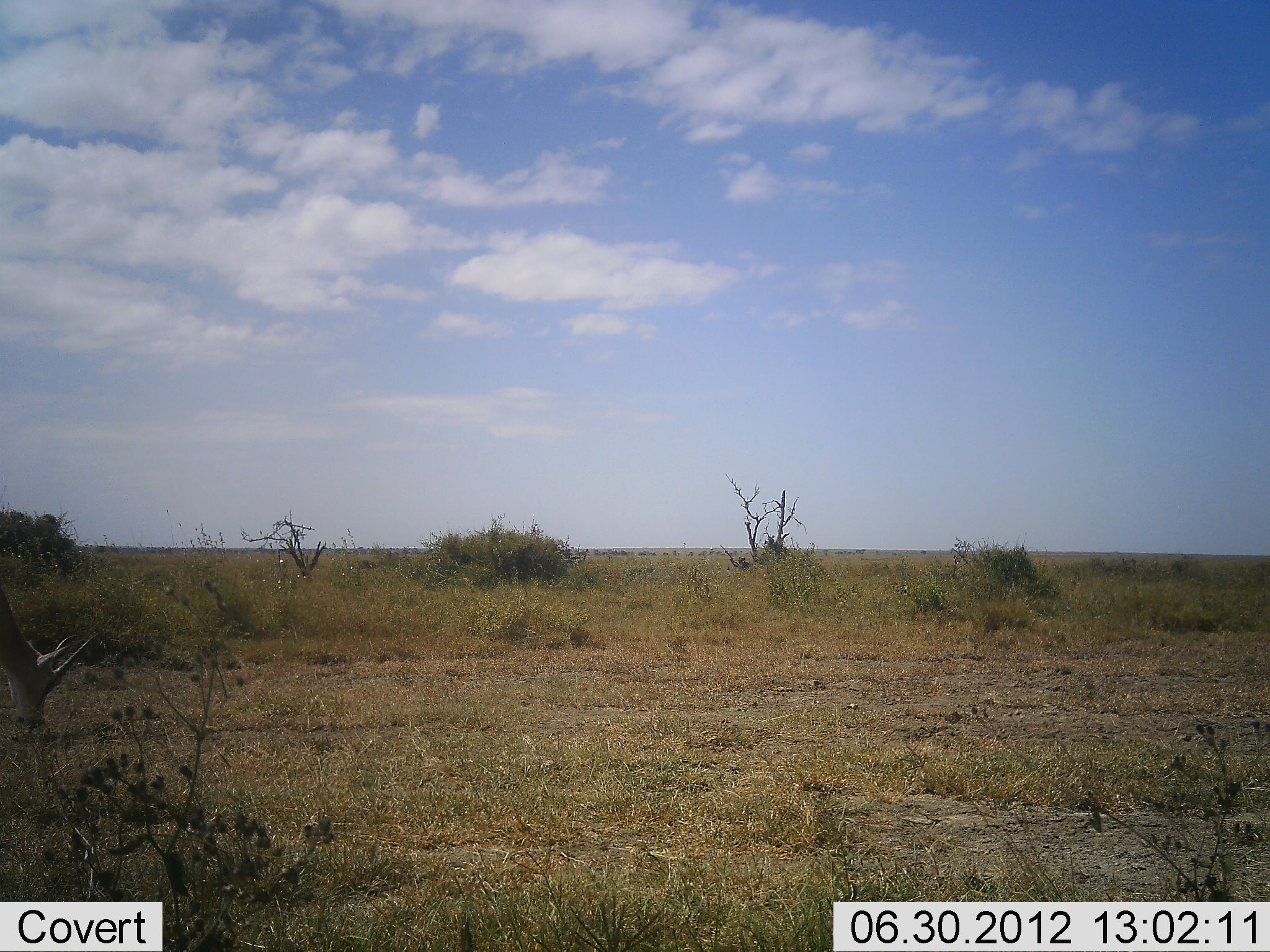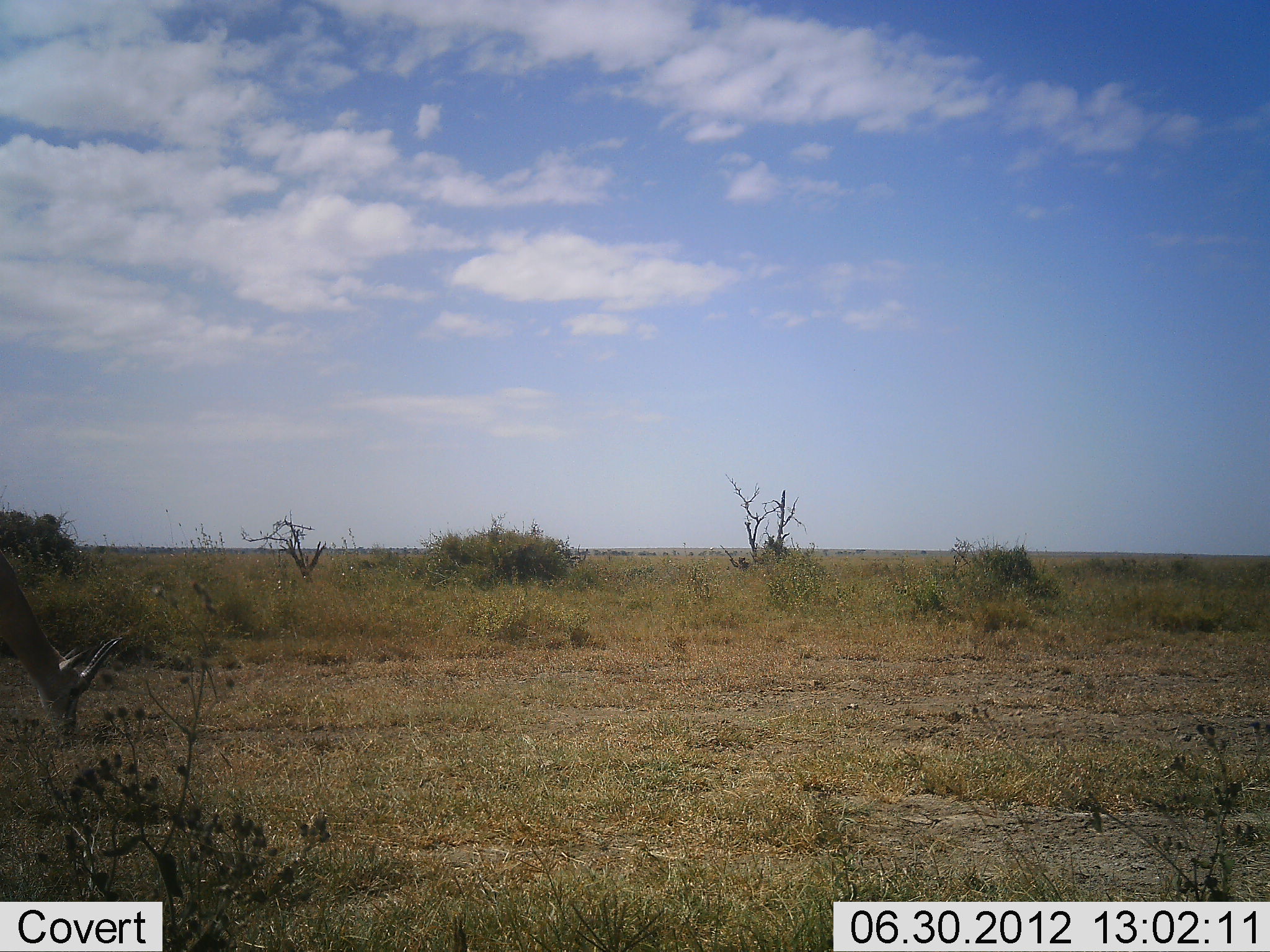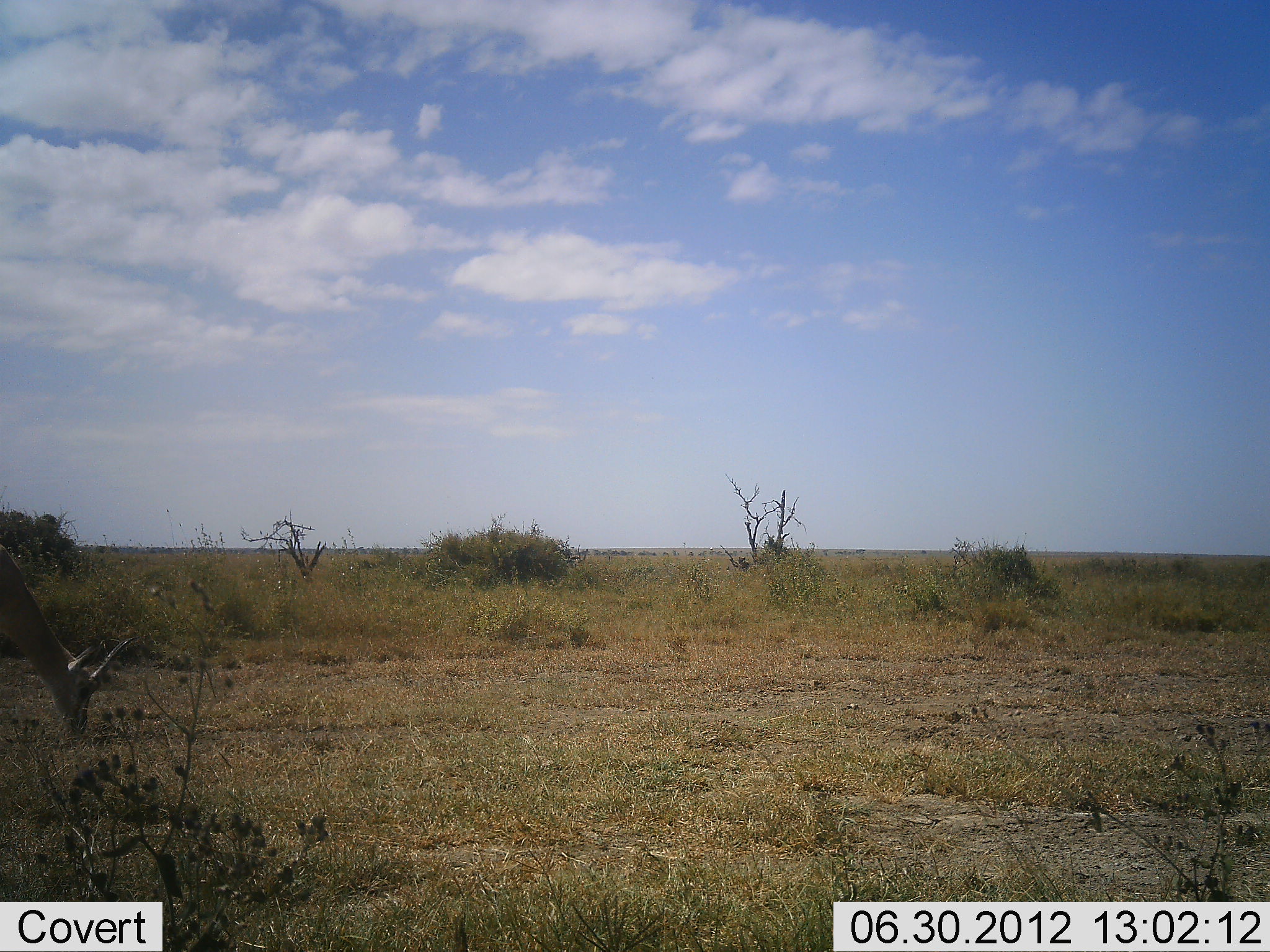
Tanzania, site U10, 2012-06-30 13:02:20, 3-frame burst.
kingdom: Animalia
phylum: Chordata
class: Mammalia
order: Artiodactyla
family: Bovidae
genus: Nanger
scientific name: Nanger granti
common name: grant's gazelle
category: gazellegrants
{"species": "gazellegrants (grant's gazelle) (Nanger granti)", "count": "1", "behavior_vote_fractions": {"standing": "10%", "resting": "0%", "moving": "20%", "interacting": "0%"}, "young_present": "0%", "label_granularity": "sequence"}